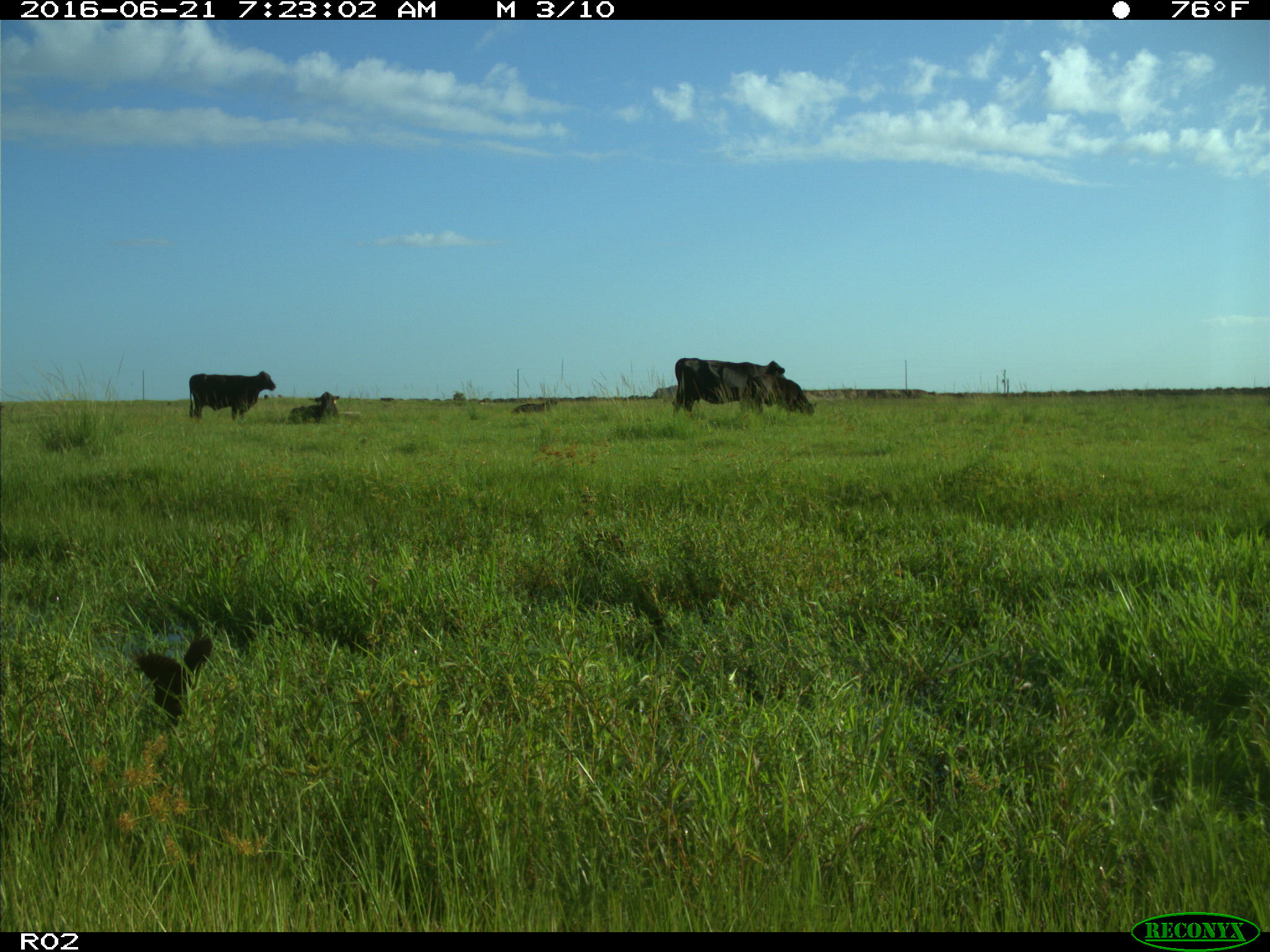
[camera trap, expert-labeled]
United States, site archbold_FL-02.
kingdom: Animalia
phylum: Chordata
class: Mammalia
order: Artiodactyla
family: Bovidae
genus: Bos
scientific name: Bos taurus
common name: domestic cow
Bos taurus (domestic cow).